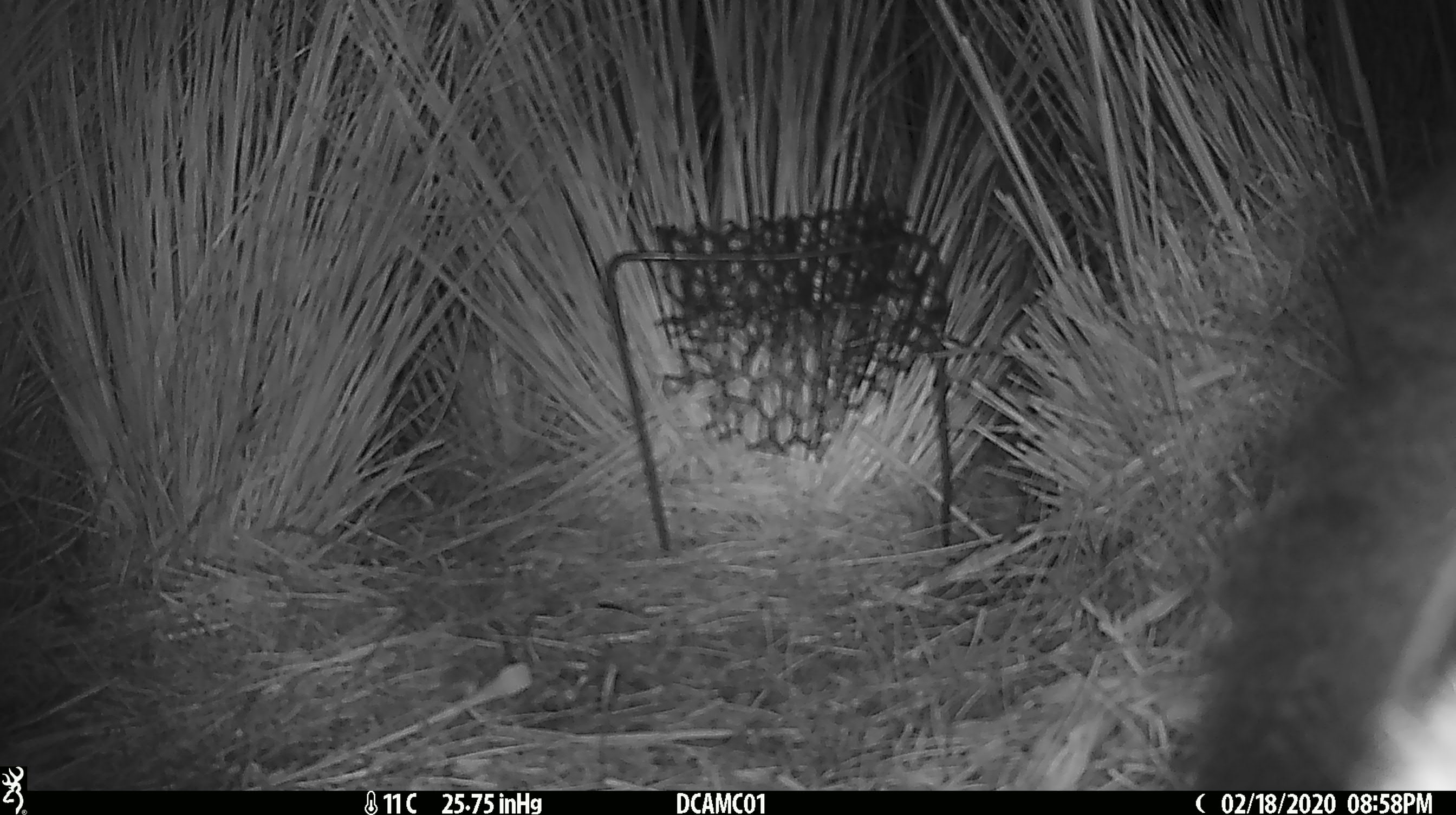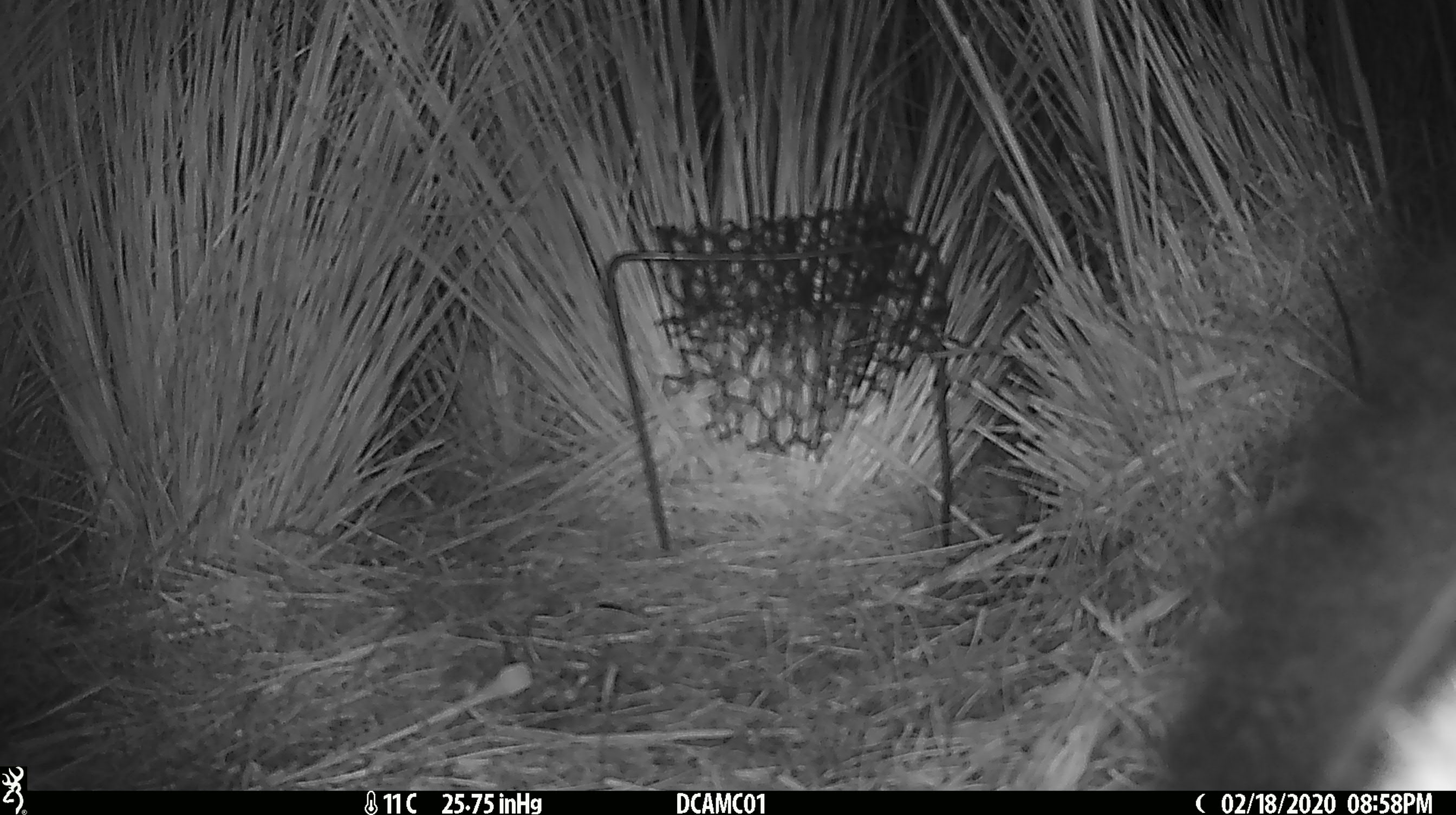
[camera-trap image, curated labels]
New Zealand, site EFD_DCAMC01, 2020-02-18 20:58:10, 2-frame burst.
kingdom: Animalia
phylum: Chordata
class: Mammalia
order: Diprotodontia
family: Phalangeridae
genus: Trichosurus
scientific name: Trichosurus vulpecula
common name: common brushtail possum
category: possum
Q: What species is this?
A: Possum (common brushtail possum) (Trichosurus vulpecula).